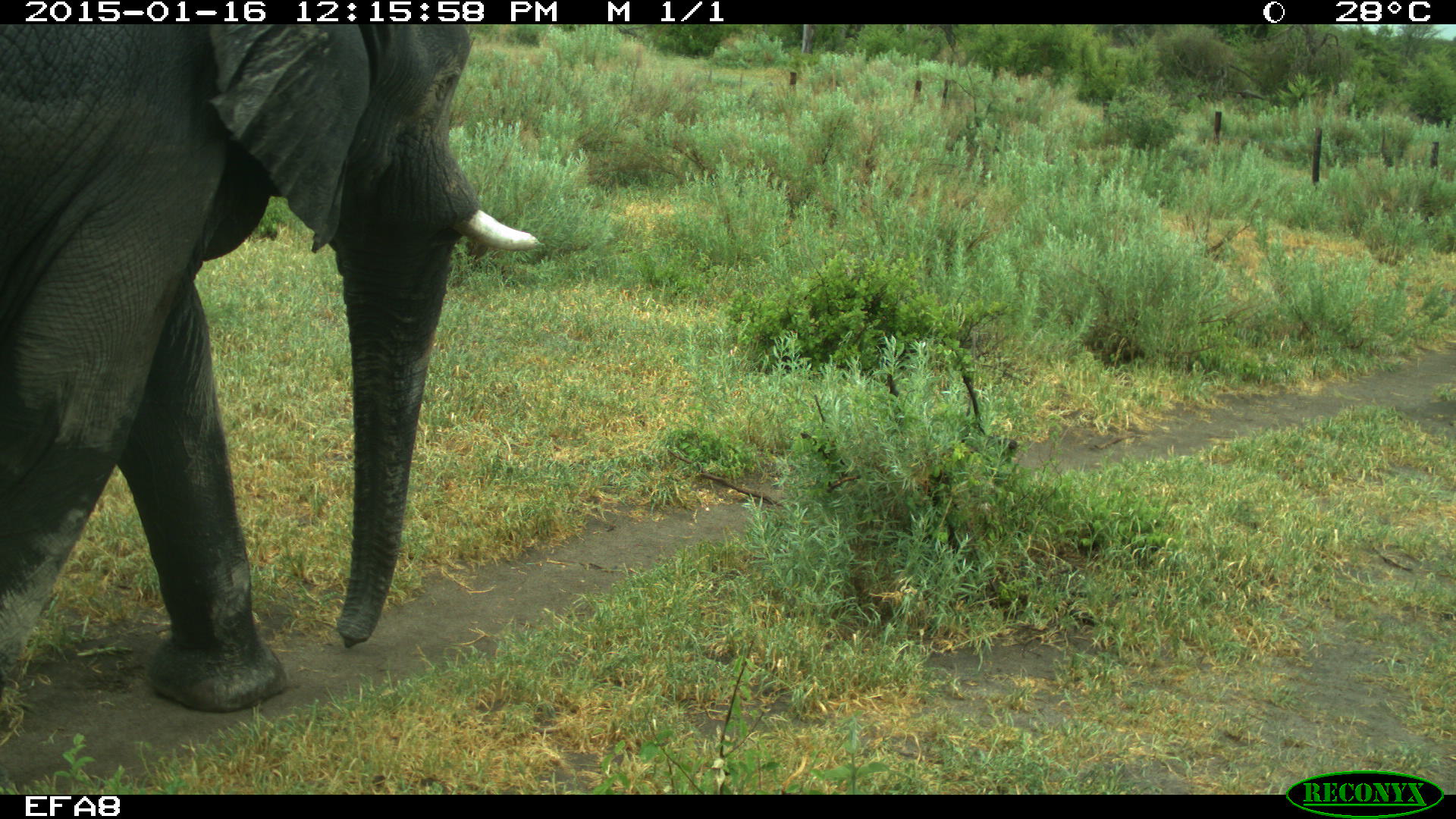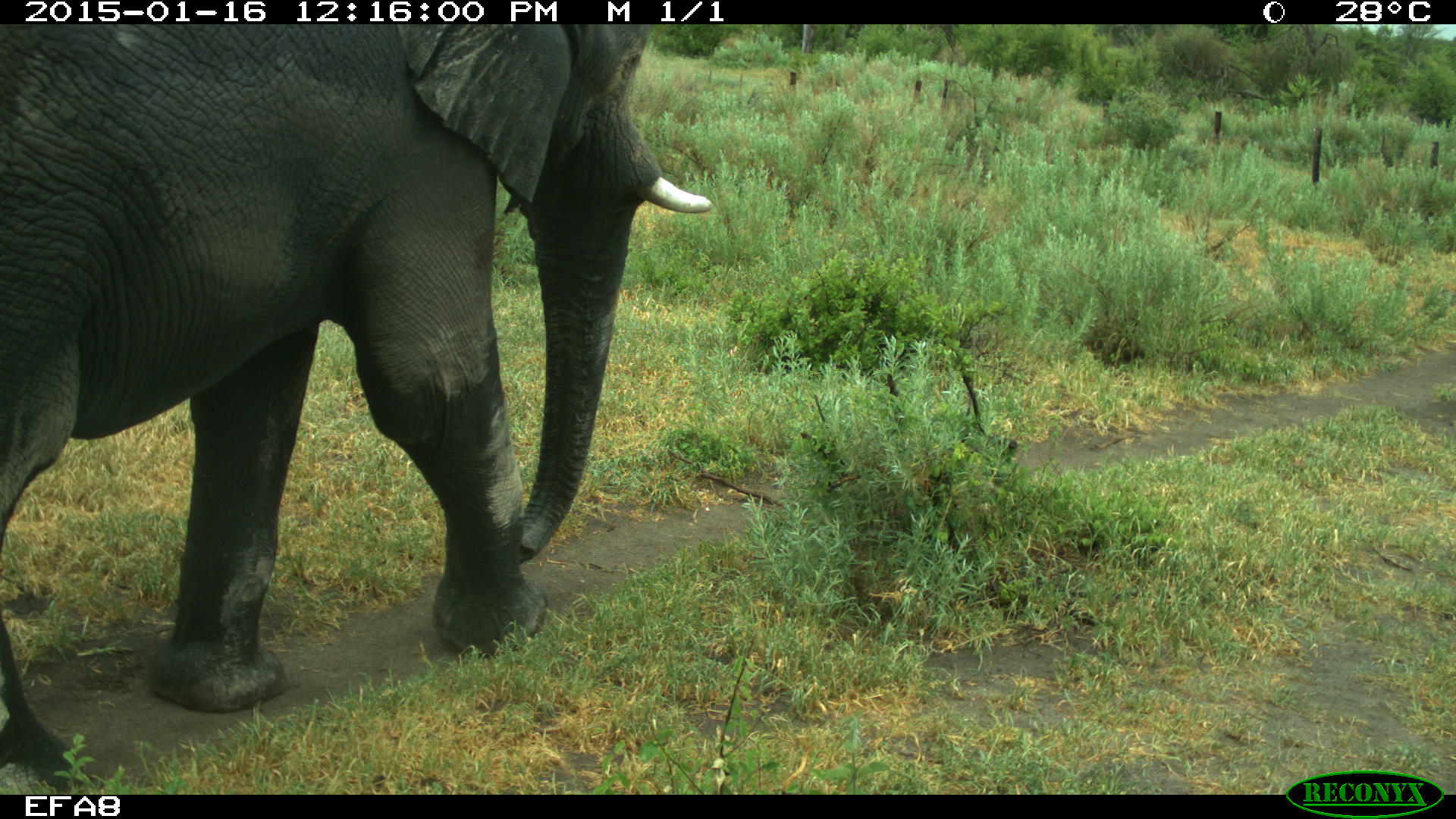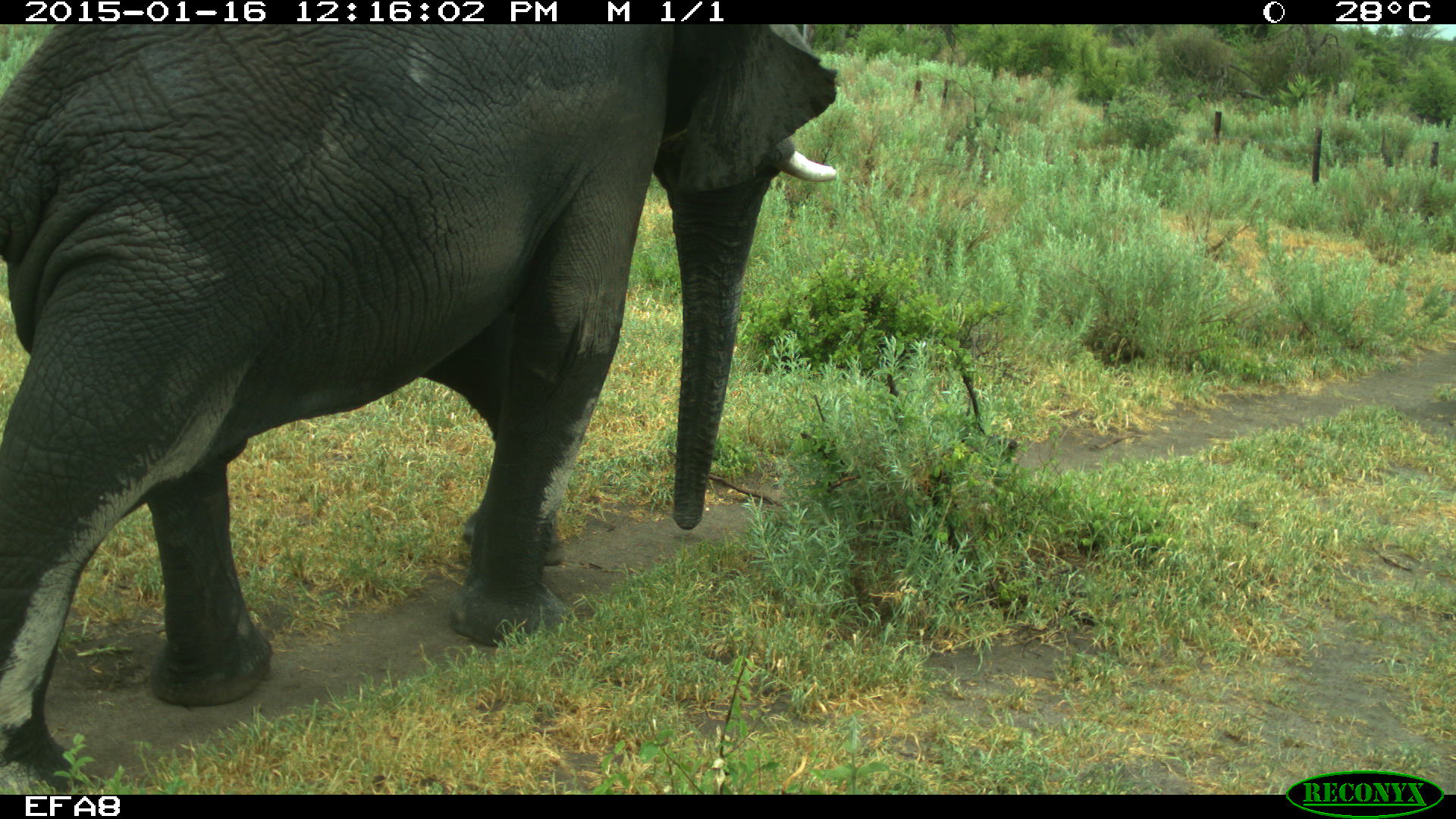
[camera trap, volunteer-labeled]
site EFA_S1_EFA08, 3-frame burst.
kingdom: Animalia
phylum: Chordata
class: Mammalia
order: Proboscidea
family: Elephantidae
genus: Loxodonta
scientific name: Loxodonta africana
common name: african bush elephant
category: elephant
Elephant (african bush elephant) (Loxodonta africana), count 1. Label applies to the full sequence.